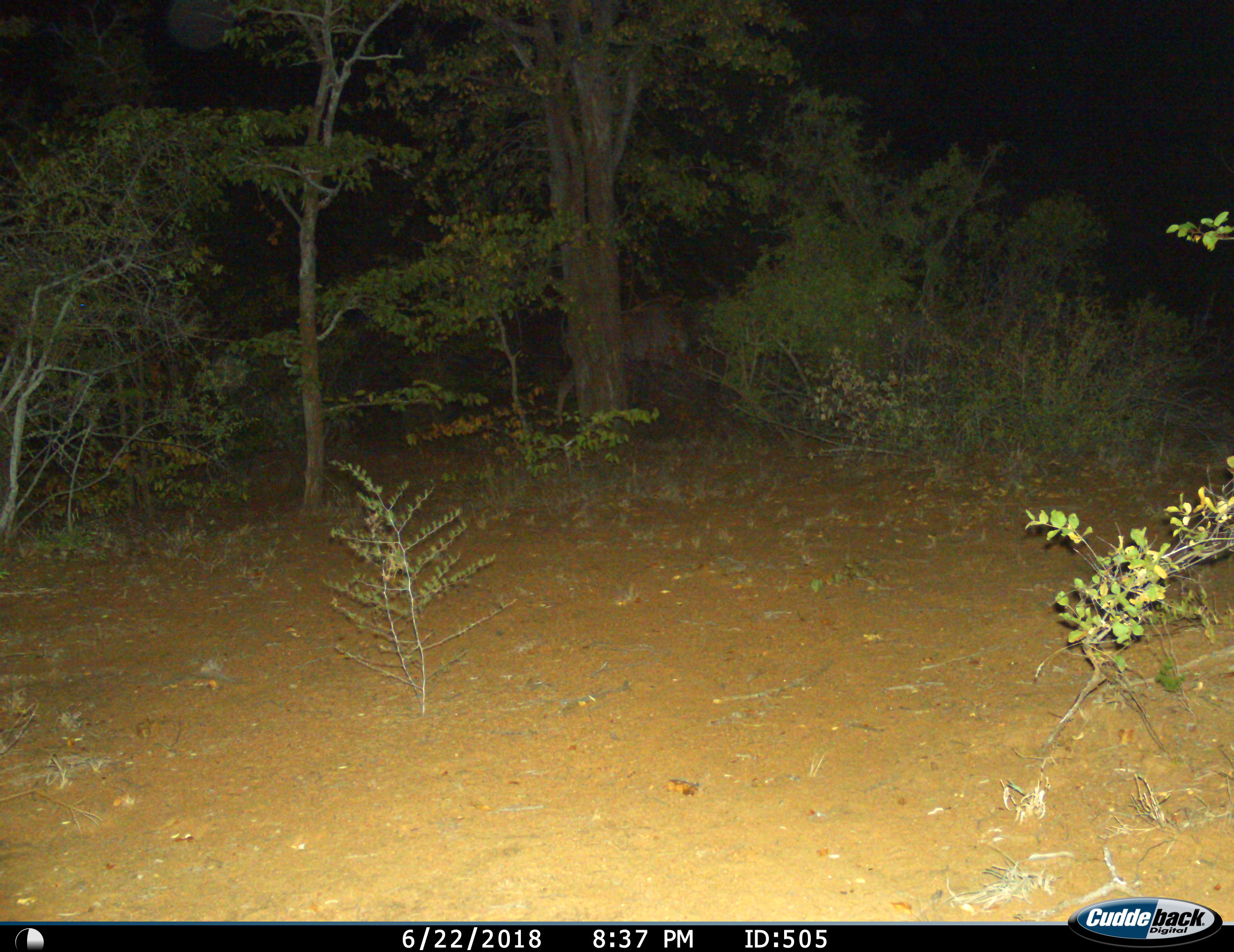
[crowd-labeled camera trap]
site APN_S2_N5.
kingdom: Animalia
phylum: Chordata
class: Mammalia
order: Artiodactyla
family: Bovidae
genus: Tragelaphus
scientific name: Tragelaphus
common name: kudu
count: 1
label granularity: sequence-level